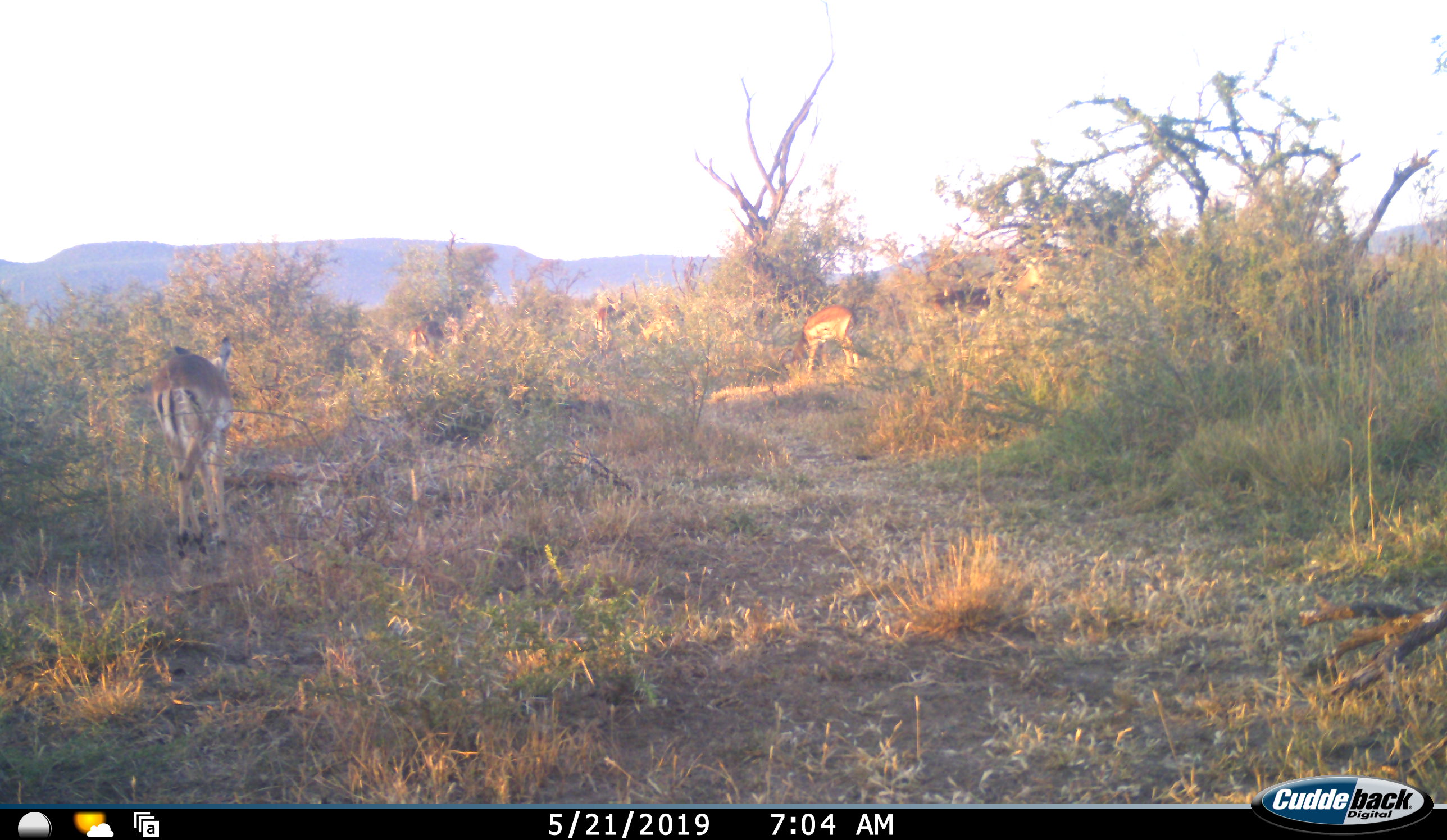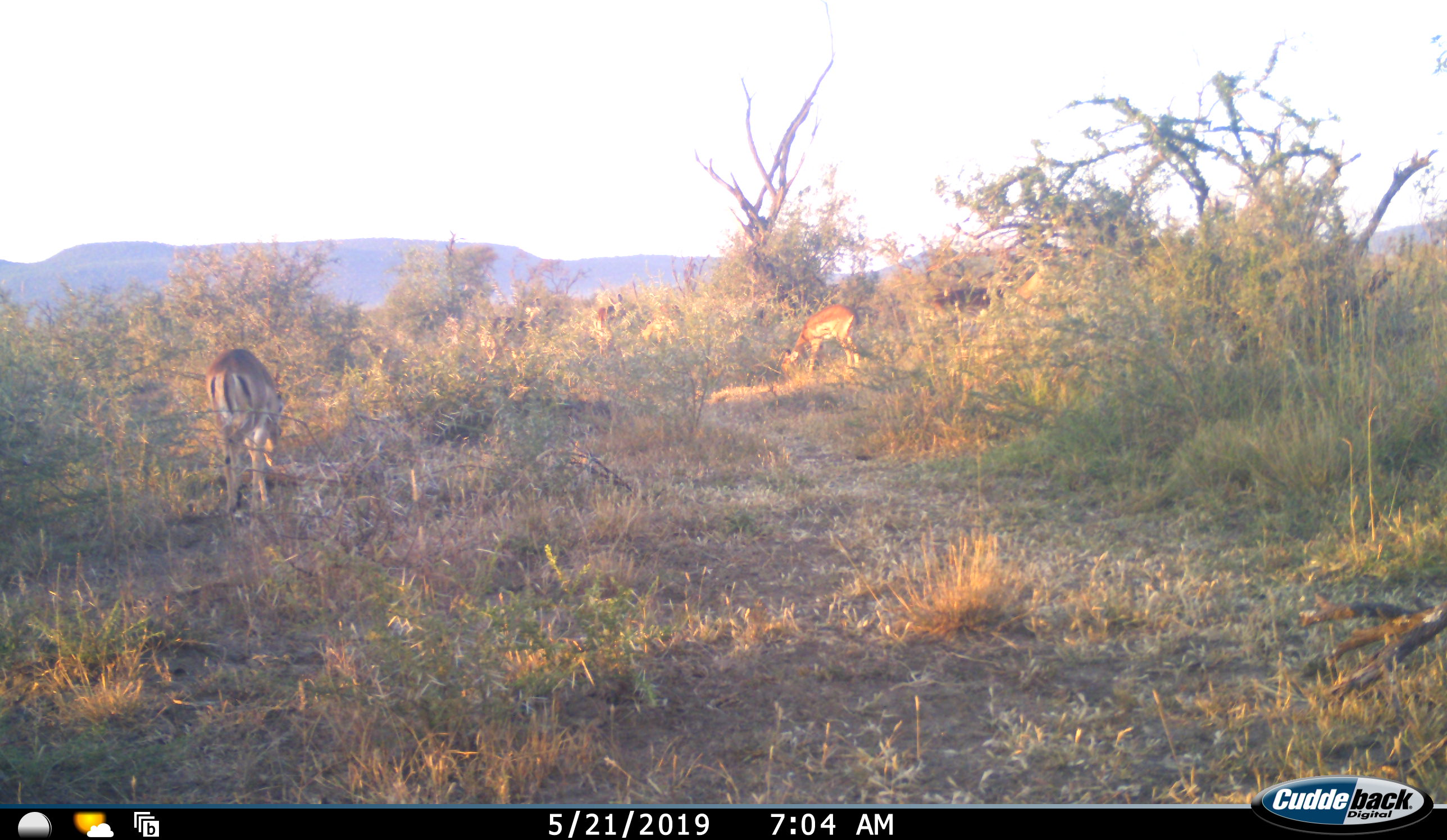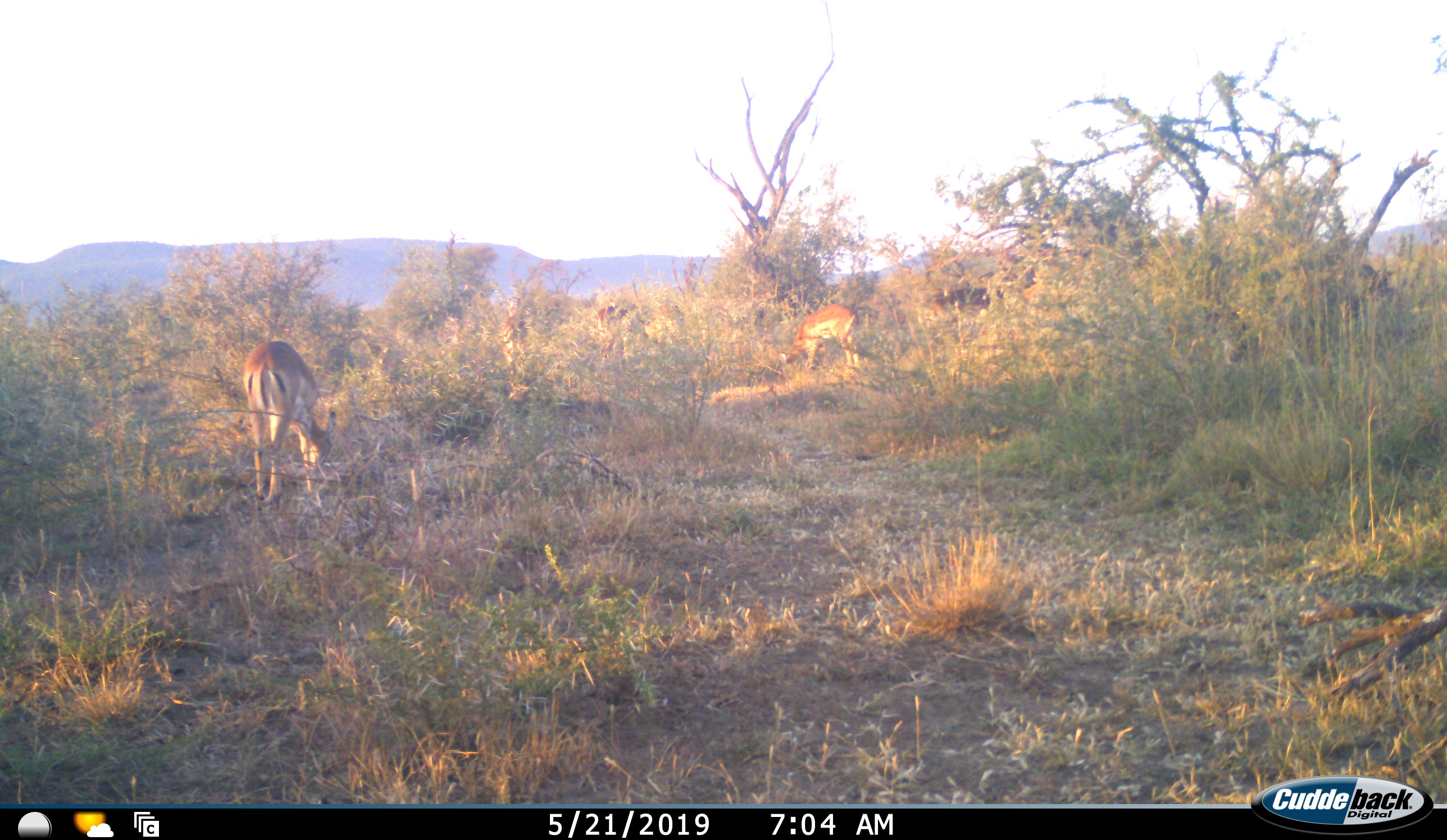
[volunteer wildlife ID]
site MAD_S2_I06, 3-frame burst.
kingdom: Animalia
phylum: Chordata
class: Mammalia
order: Artiodactyla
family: Bovidae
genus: Aepyceros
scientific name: Aepyceros melampus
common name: impala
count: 5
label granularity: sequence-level